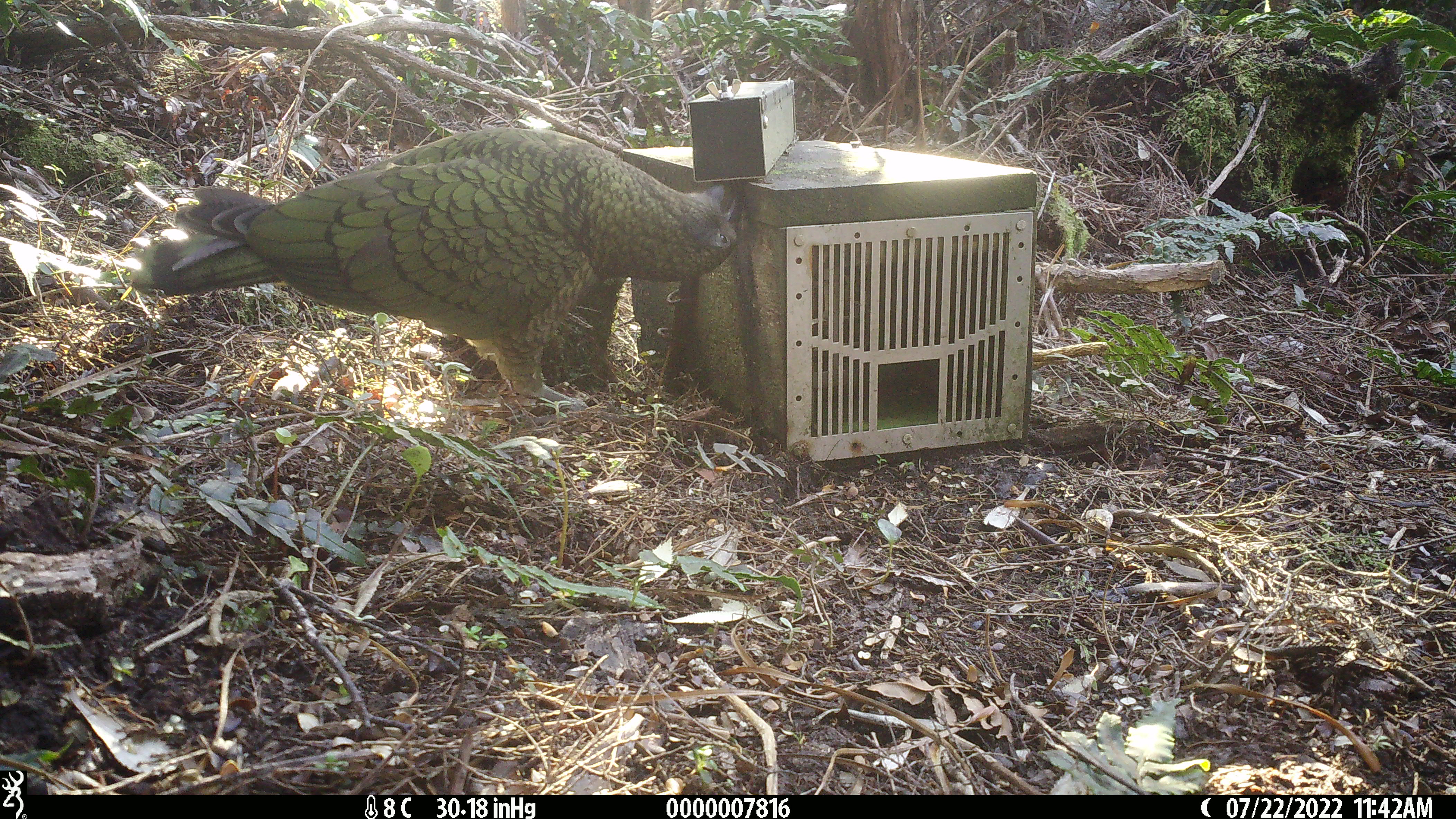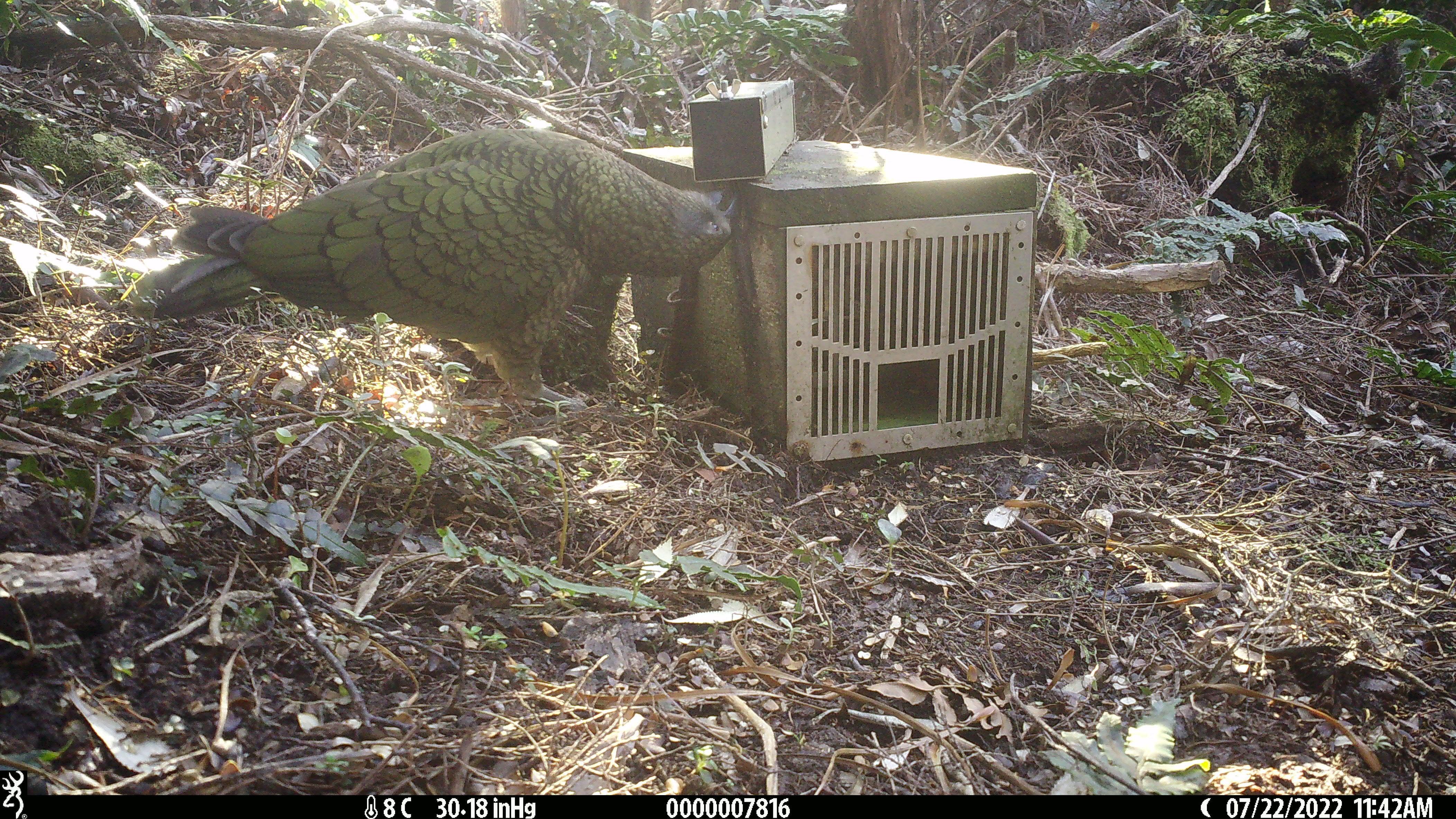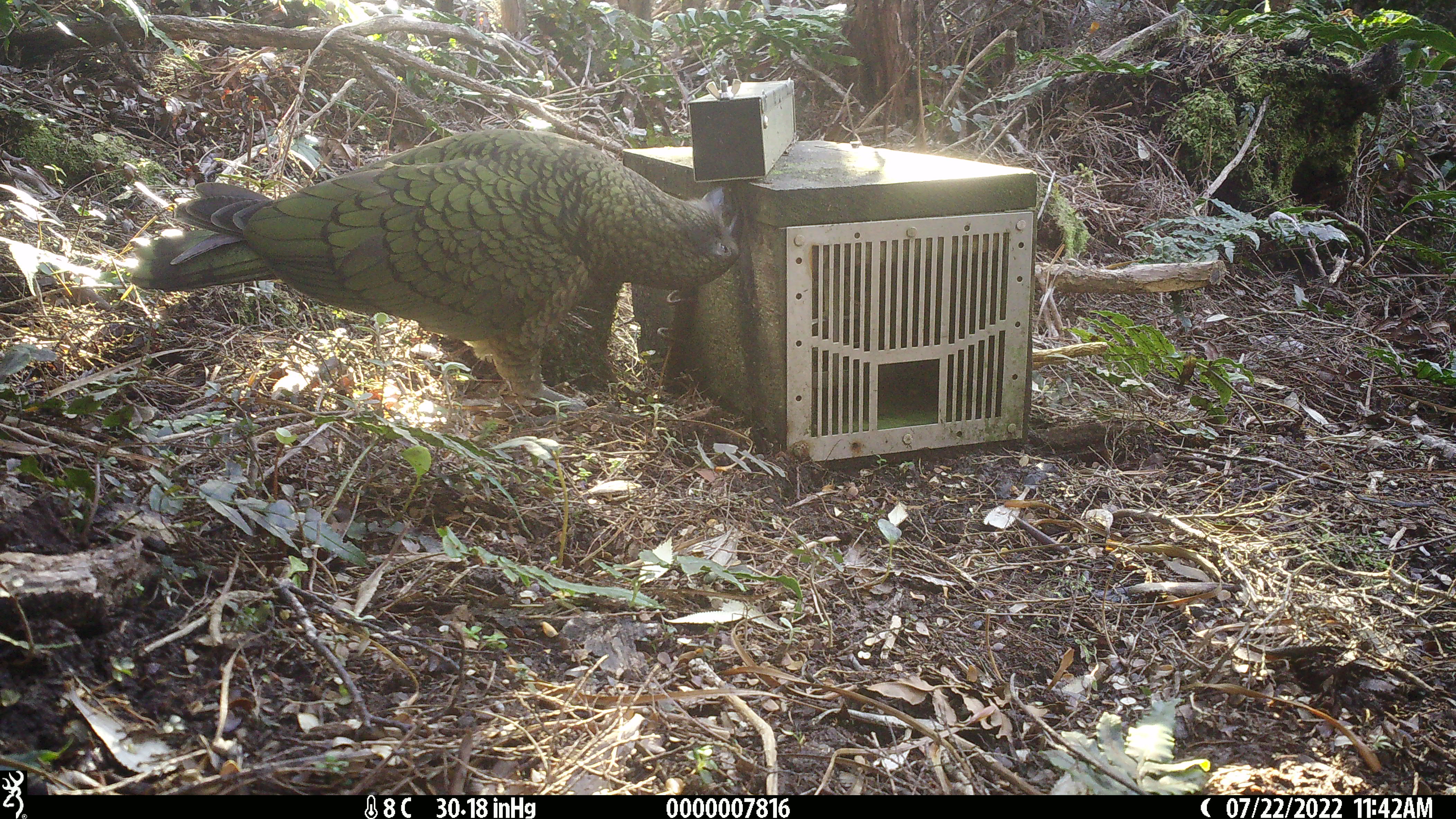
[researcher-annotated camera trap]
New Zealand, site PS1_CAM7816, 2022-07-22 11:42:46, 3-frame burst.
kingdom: Animalia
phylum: Chordata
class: Aves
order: Psittaciformes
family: Strigopidae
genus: Nestor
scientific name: Nestor notabilis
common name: kea